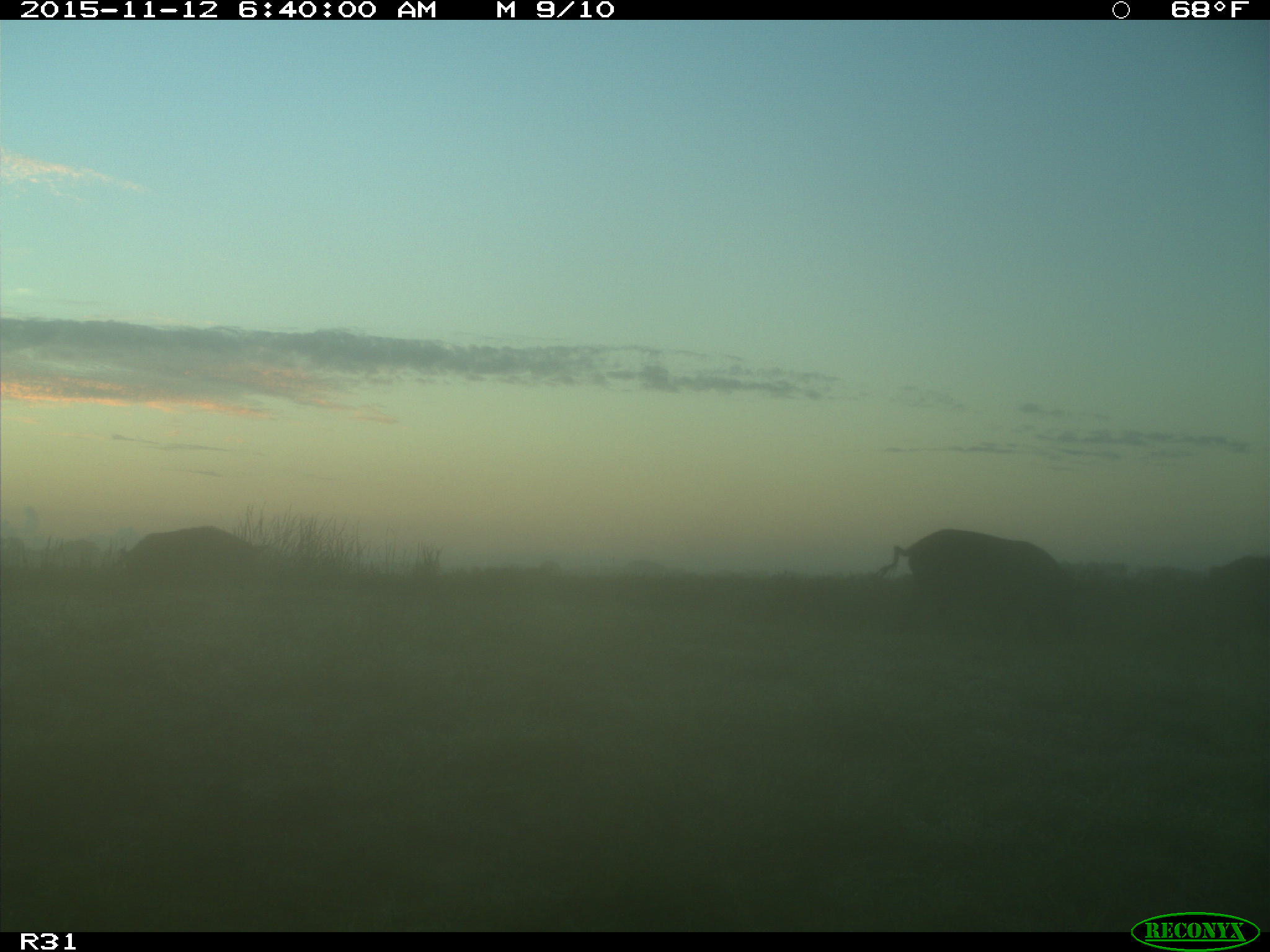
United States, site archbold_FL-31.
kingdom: Animalia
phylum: Chordata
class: Mammalia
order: Artiodactyla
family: Suidae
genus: Sus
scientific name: Sus scrofa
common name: wild boar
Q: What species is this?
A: Sus scrofa (wild boar).